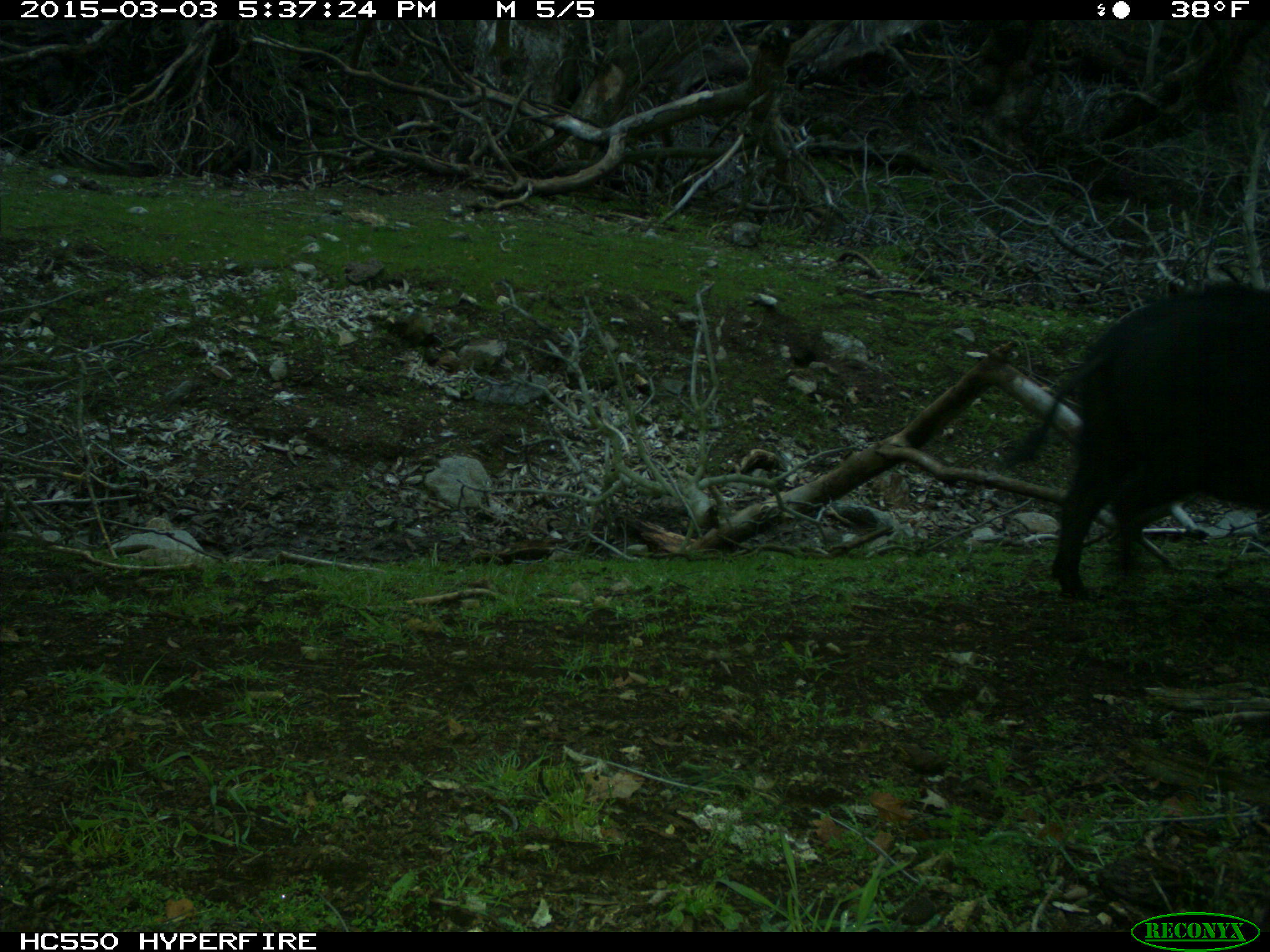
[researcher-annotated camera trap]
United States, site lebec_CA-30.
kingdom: Animalia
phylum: Chordata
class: Mammalia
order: Artiodactyla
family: Suidae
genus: Sus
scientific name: Sus scrofa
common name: wild boar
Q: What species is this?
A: Sus scrofa (wild boar).